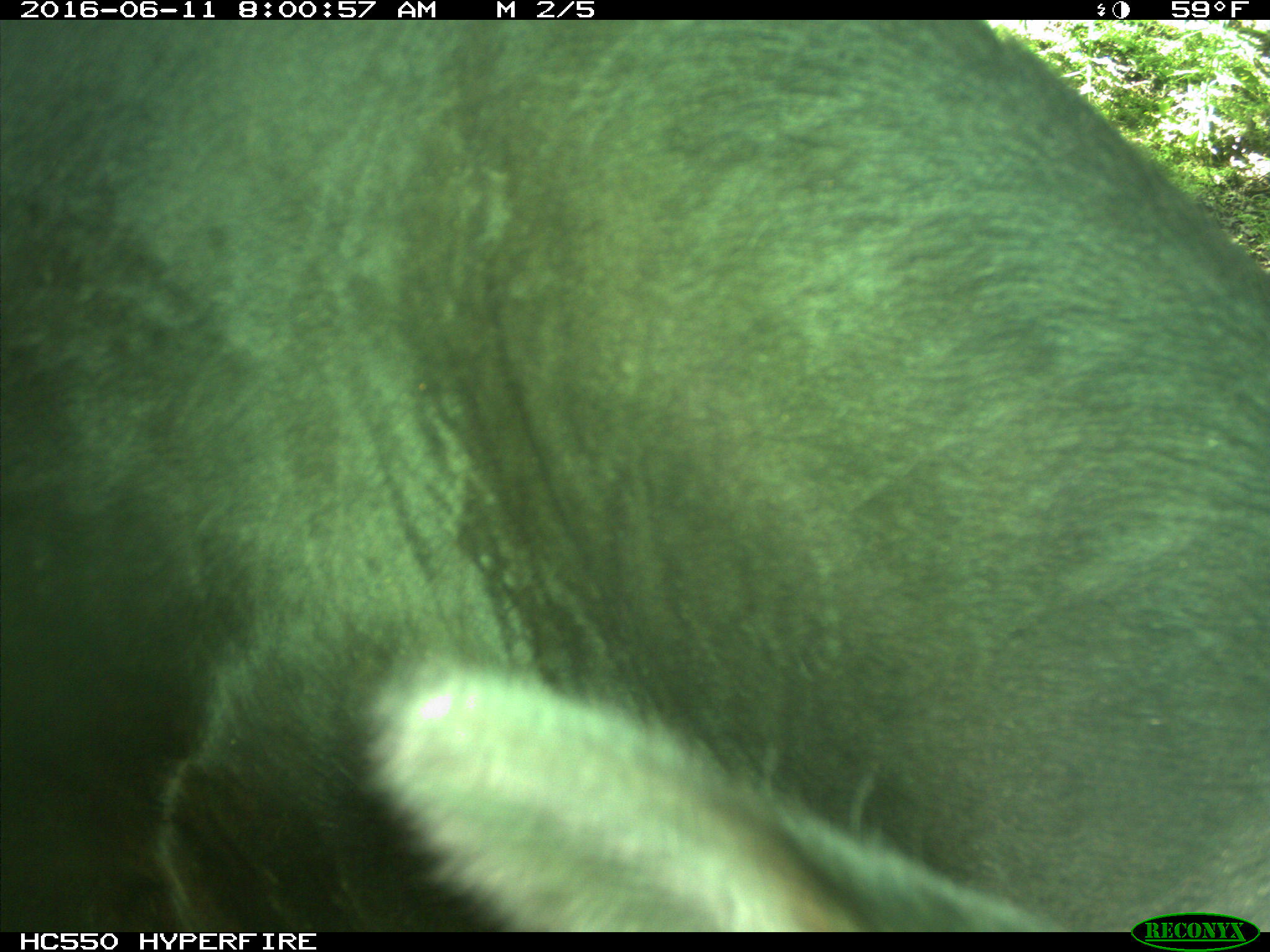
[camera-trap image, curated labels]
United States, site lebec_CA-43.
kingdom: Animalia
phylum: Chordata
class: Mammalia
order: Artiodactyla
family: Bovidae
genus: Bos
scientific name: Bos taurus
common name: domestic cow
Bos taurus (domestic cow).